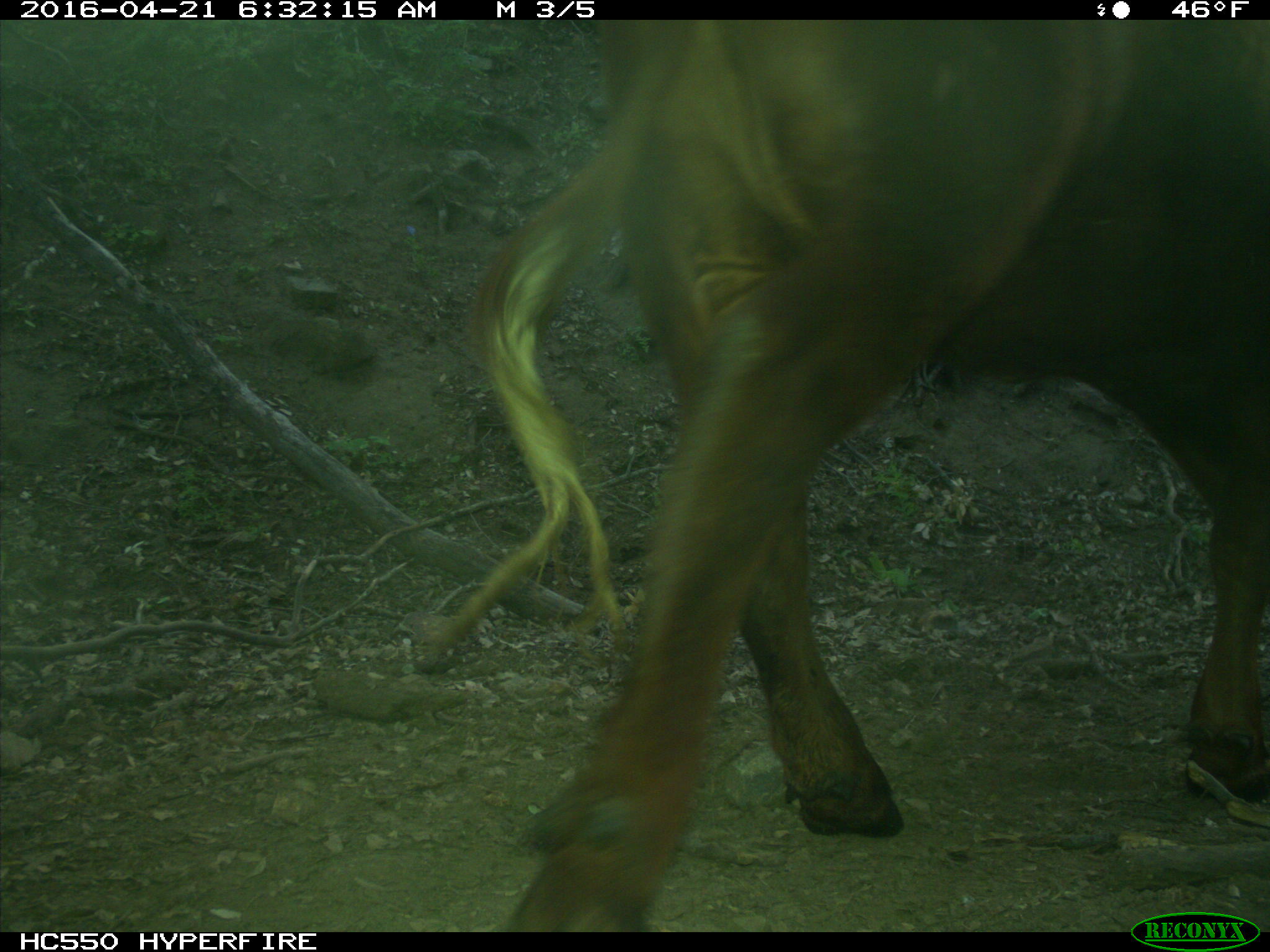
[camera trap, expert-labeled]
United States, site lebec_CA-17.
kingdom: Animalia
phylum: Chordata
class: Mammalia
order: Artiodactyla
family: Bovidae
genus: Bos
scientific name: Bos taurus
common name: domestic cow